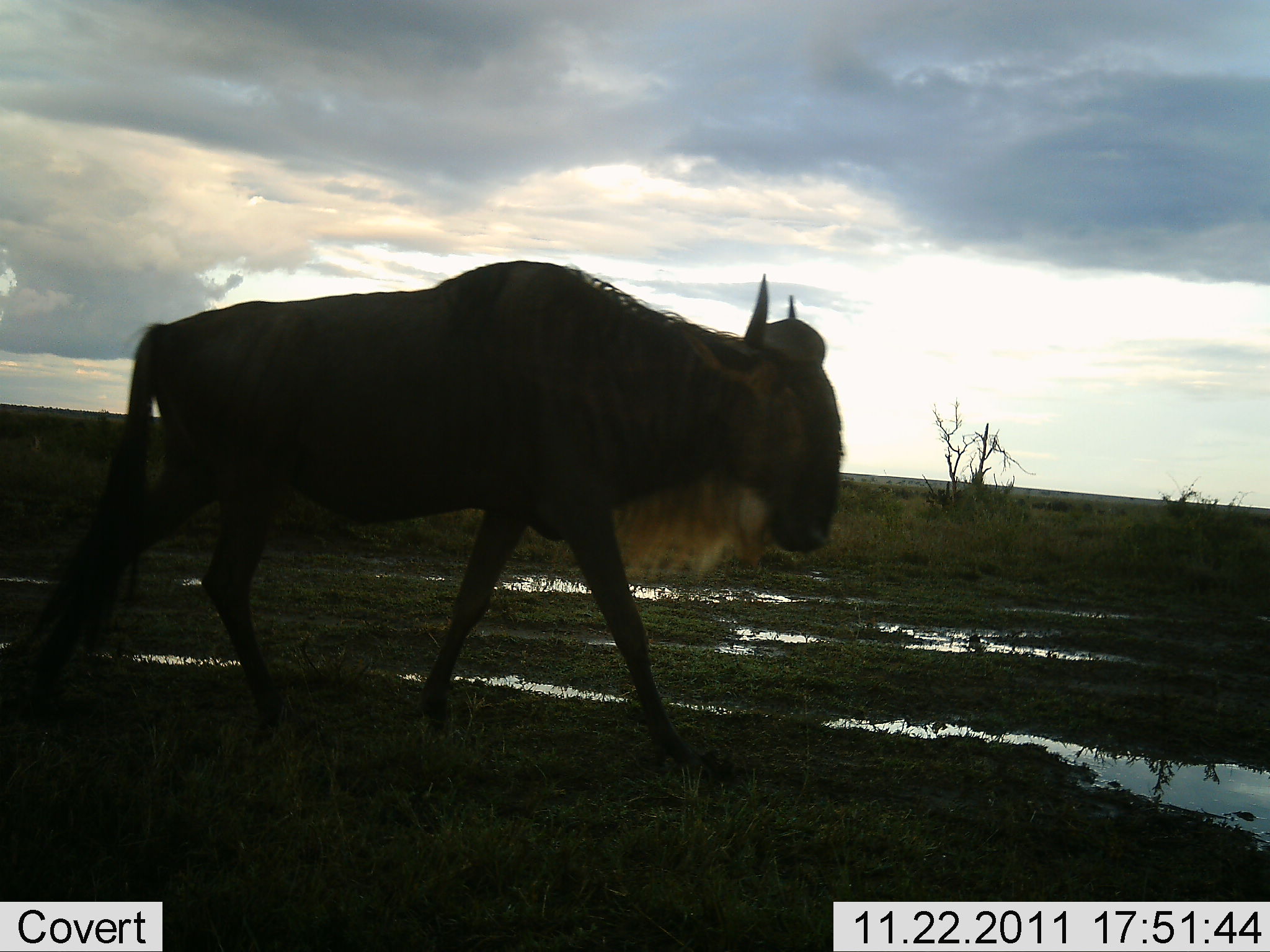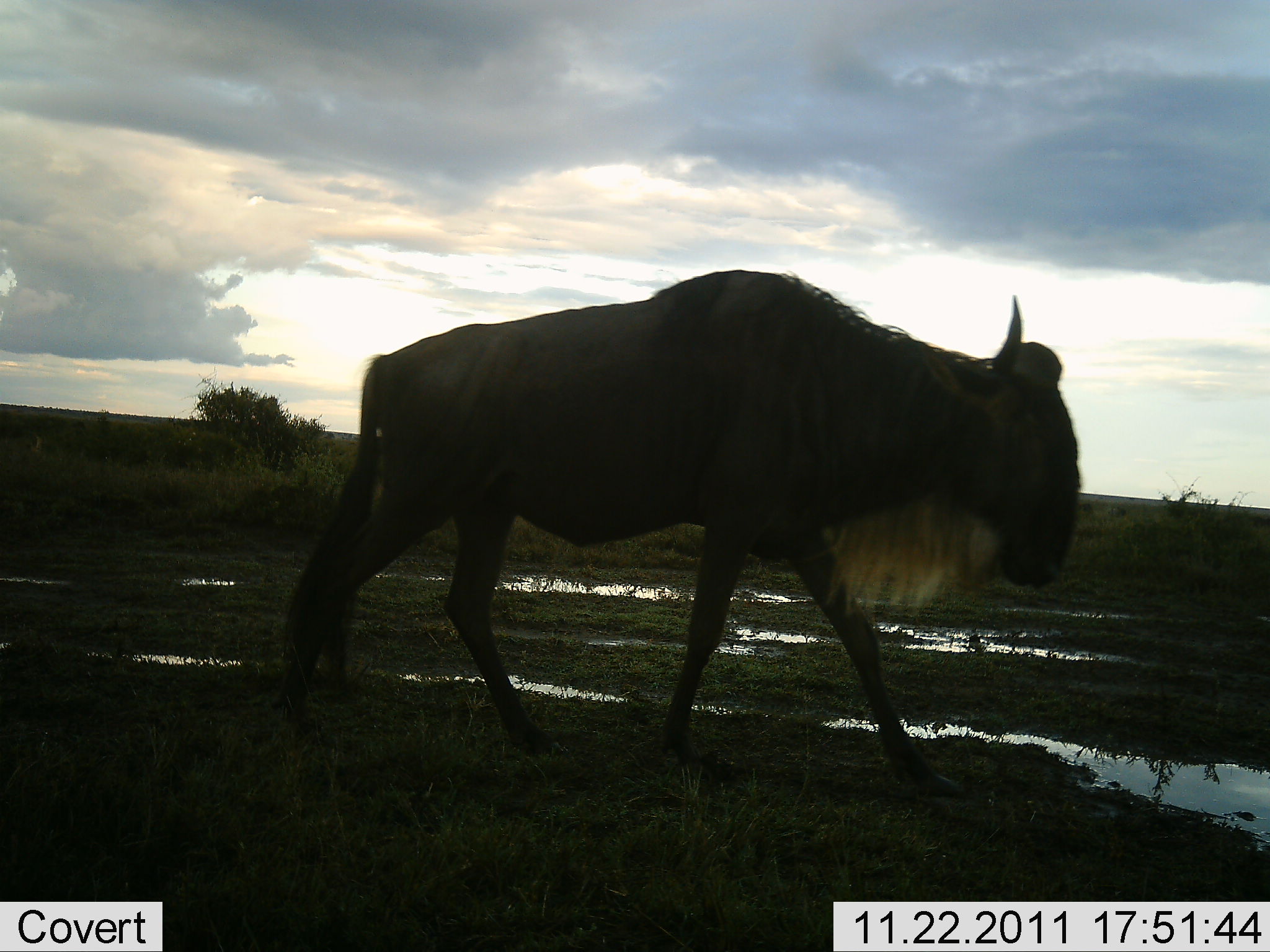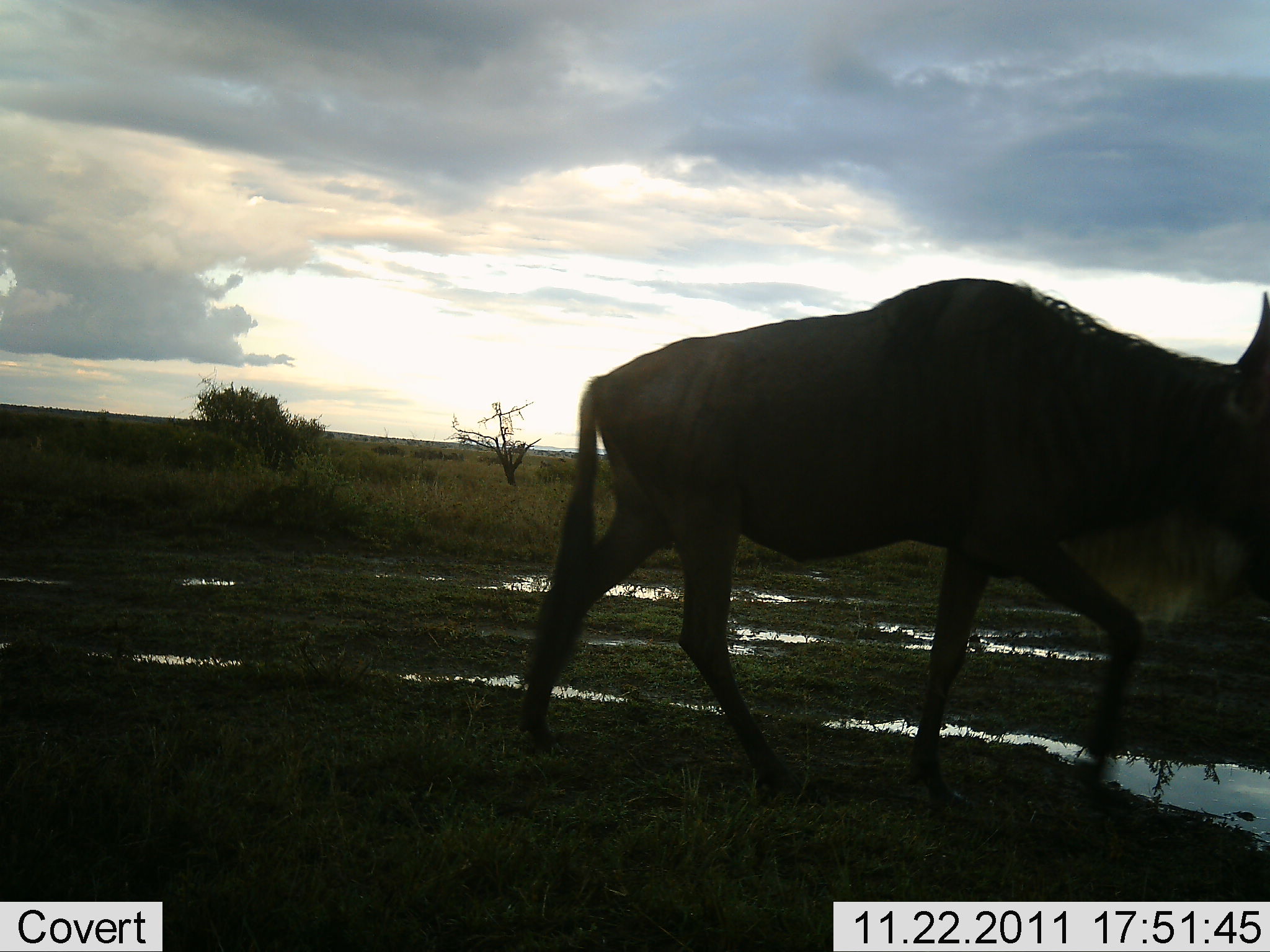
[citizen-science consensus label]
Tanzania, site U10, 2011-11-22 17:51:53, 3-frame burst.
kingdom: Animalia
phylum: Chordata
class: Mammalia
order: Artiodactyla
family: Bovidae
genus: Connochaetes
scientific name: Connochaetes taurinus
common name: blue wildebeest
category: wildebeest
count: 1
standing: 0%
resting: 0%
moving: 100%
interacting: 0%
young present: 0%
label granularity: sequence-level